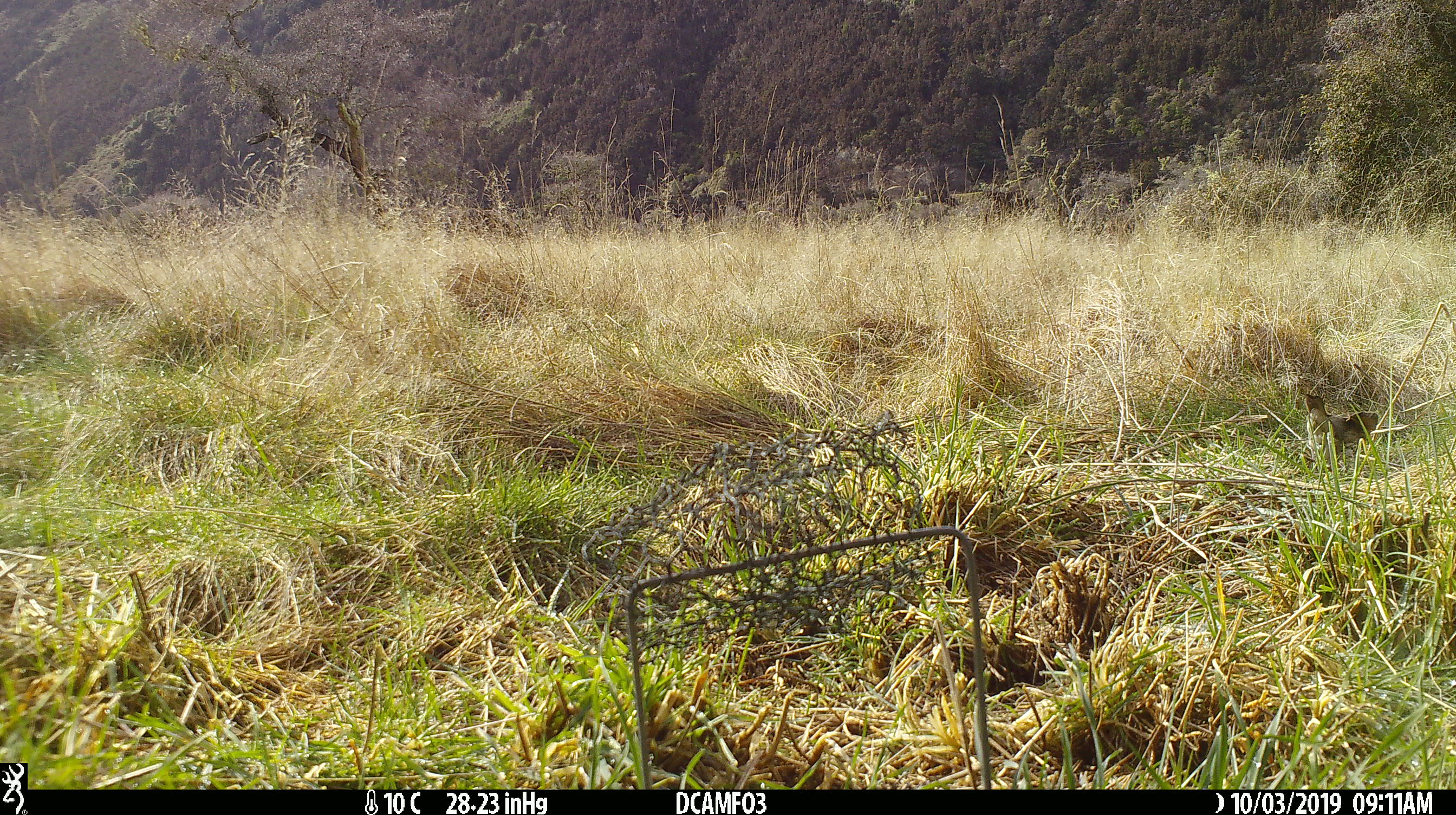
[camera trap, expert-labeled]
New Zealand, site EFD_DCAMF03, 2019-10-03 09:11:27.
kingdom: Animalia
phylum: Chordata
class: Aves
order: Passeriformes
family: Turdidae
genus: Turdus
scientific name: Turdus philomelos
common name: song thrush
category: thrush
Thrush (song thrush) (Turdus philomelos).